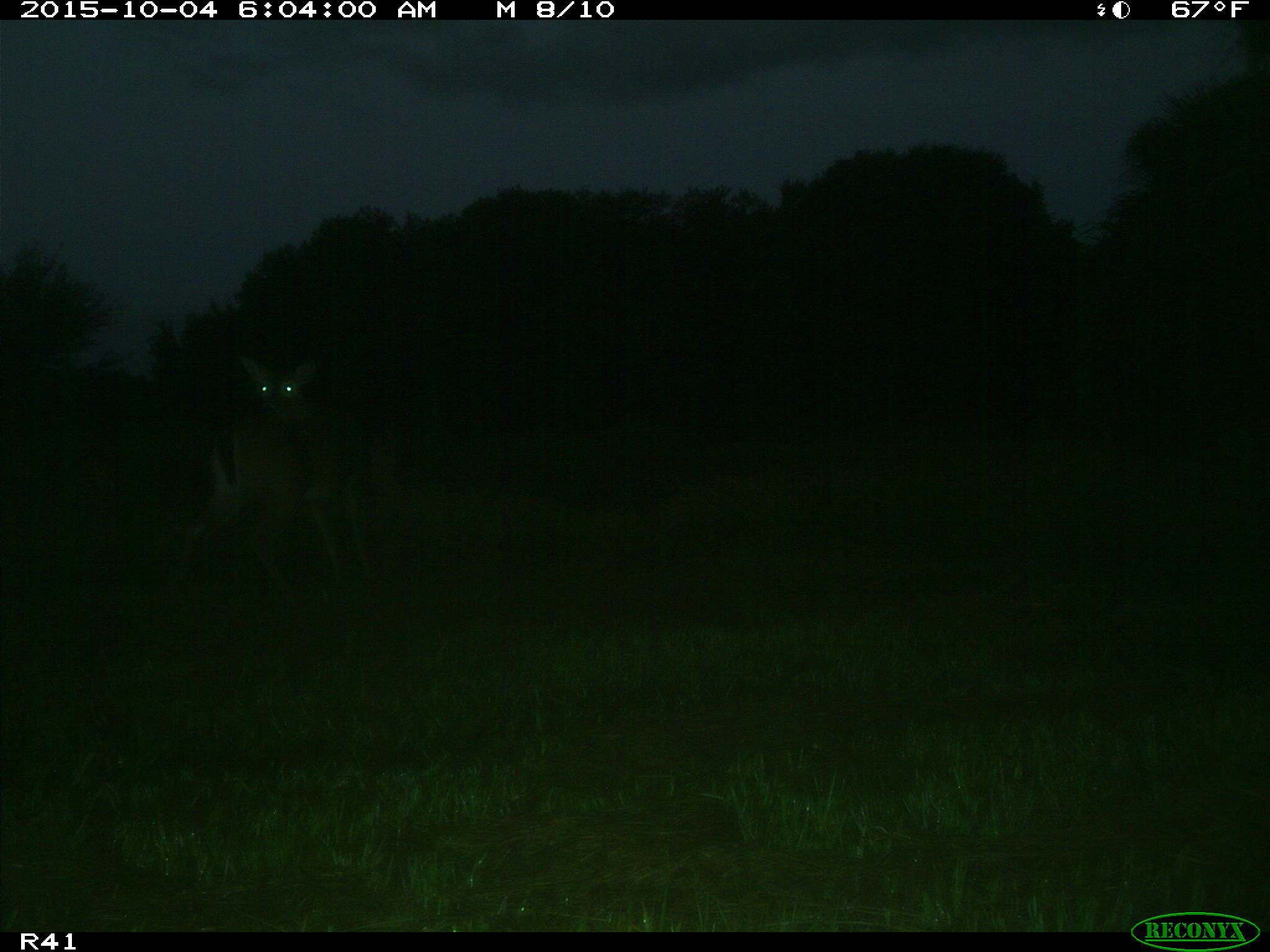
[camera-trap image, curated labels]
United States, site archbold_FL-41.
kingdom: Animalia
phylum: Chordata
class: Mammalia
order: Artiodactyla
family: Cervidae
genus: Odocoileus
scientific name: Odocoileus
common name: deer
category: unidentified deer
Unidentified deer (deer) (Odocoileus).